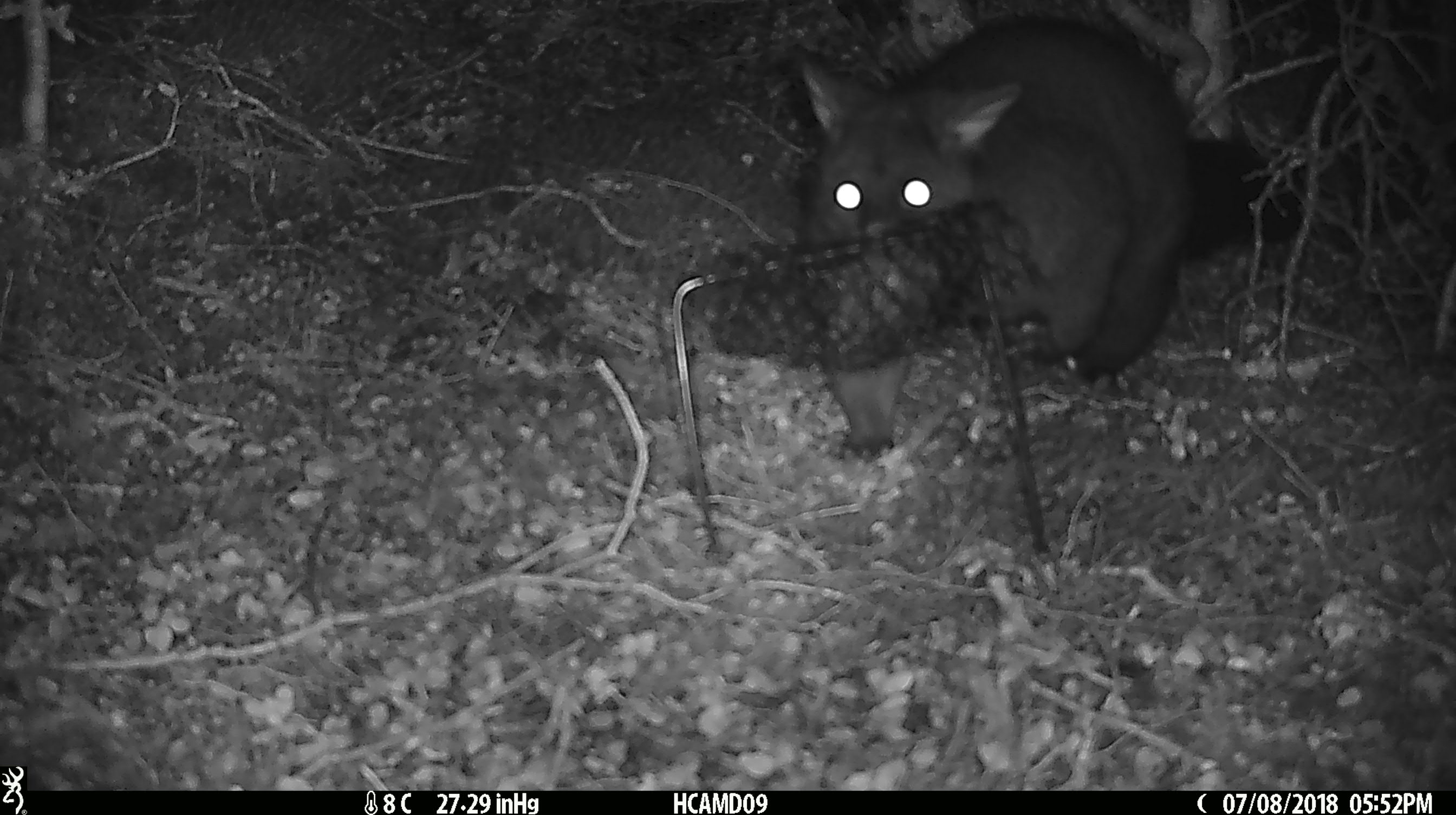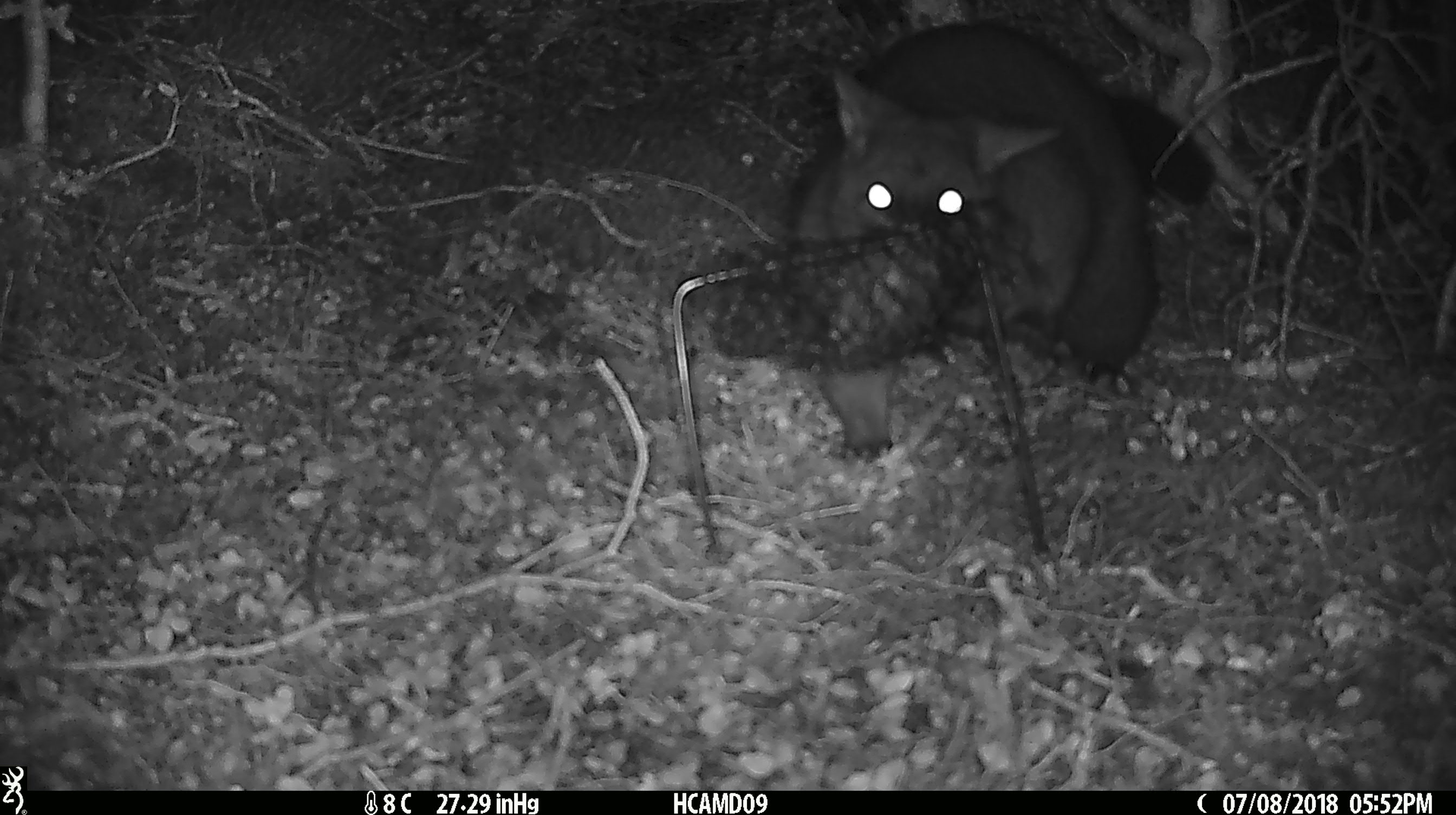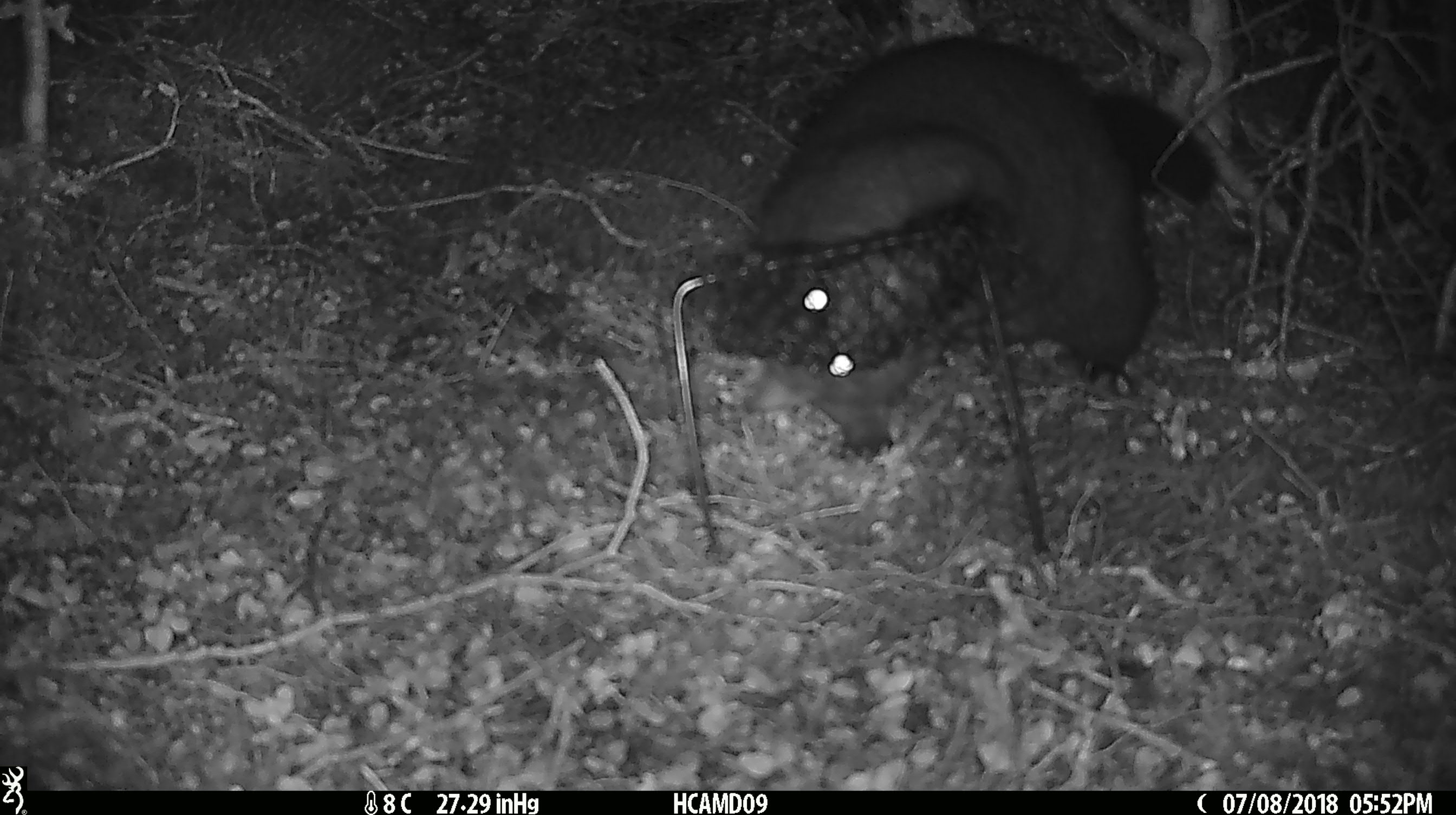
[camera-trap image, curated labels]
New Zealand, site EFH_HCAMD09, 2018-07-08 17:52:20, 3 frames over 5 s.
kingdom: Animalia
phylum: Chordata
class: Mammalia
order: Diprotodontia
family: Phalangeridae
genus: Trichosurus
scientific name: Trichosurus vulpecula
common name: common brushtail possum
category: possum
Possum (common brushtail possum) (Trichosurus vulpecula).